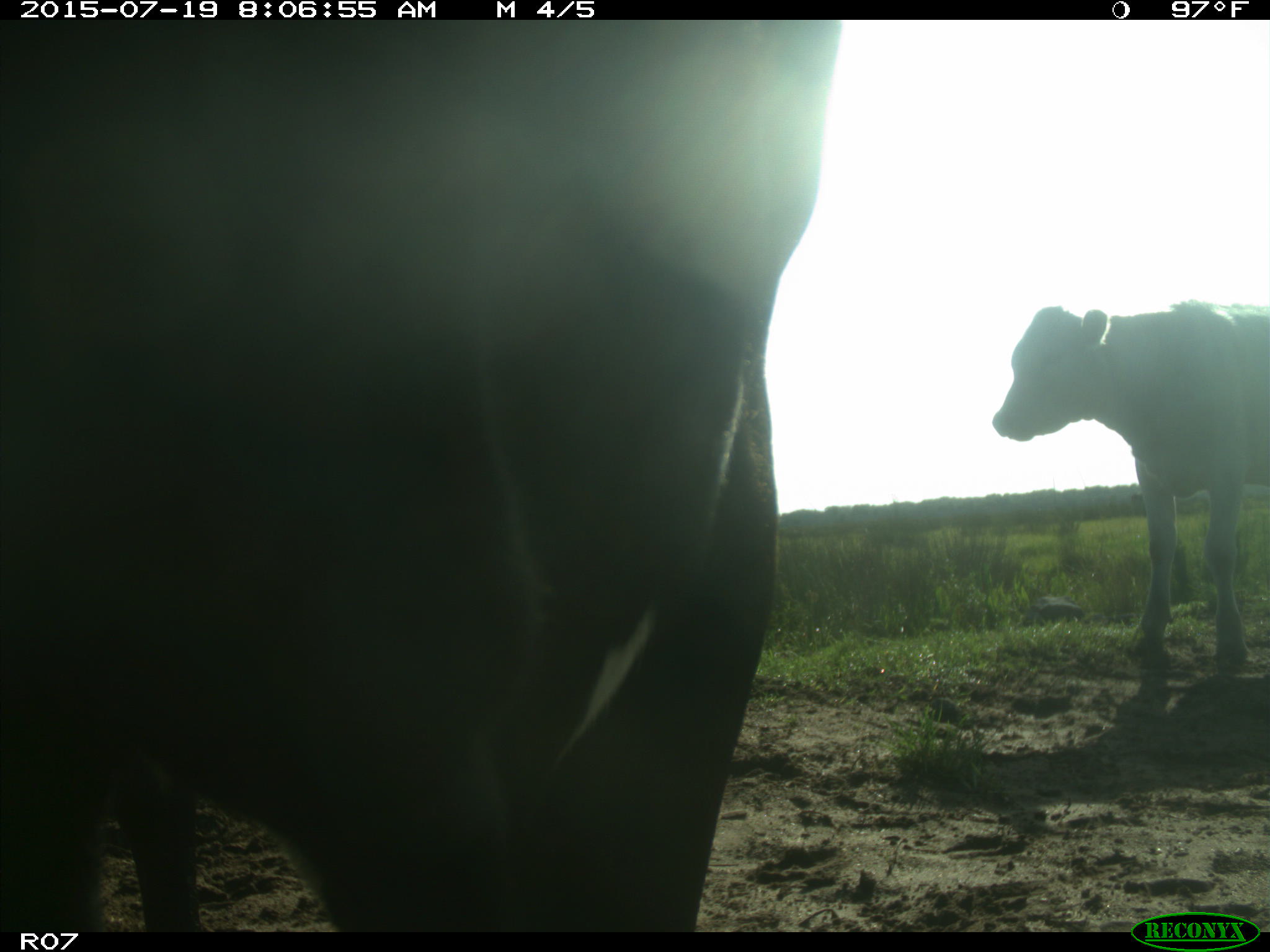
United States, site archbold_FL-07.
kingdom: Animalia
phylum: Chordata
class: Mammalia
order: Artiodactyla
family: Bovidae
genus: Bos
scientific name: Bos taurus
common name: domestic cow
Bos taurus (domestic cow).